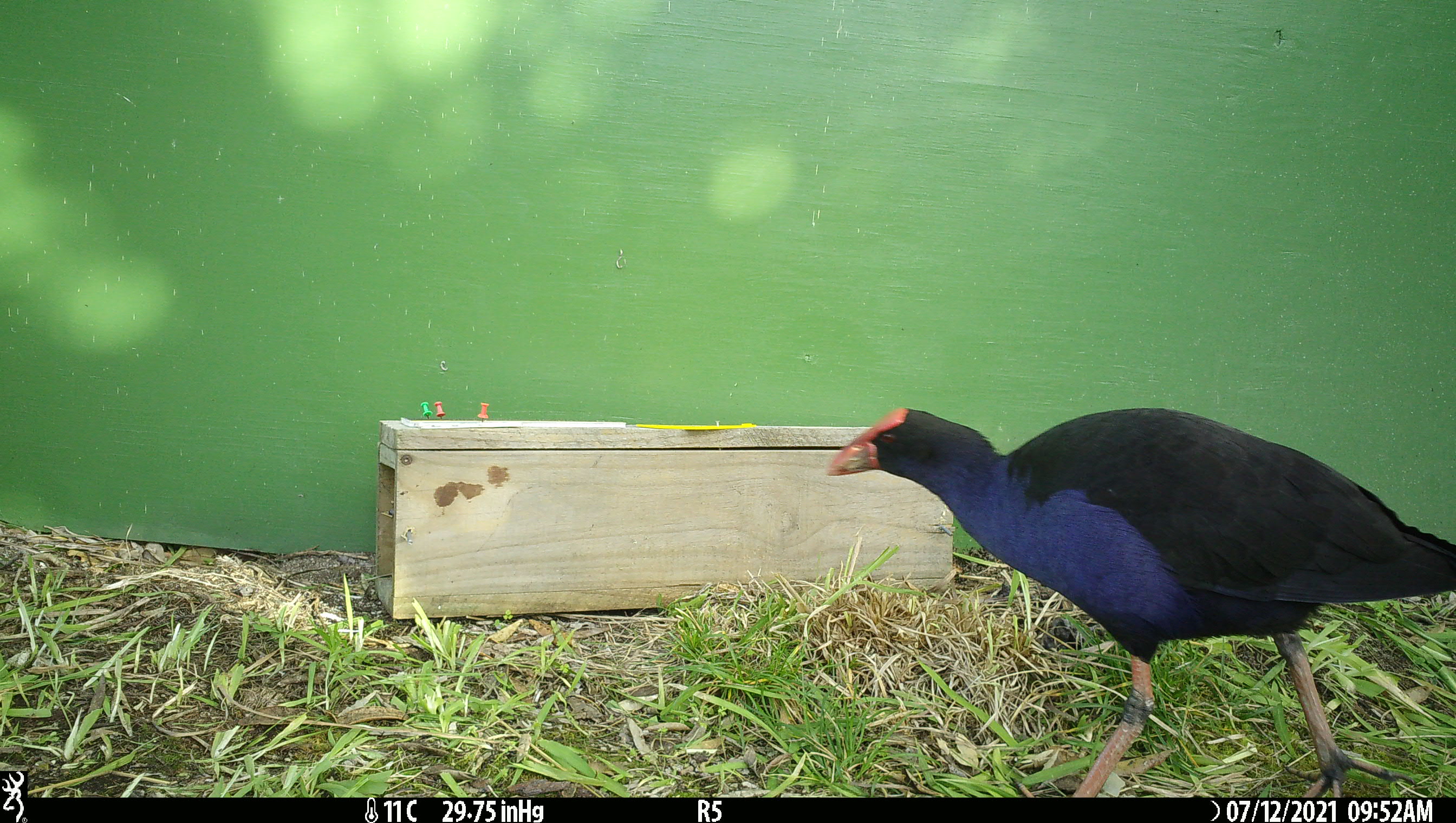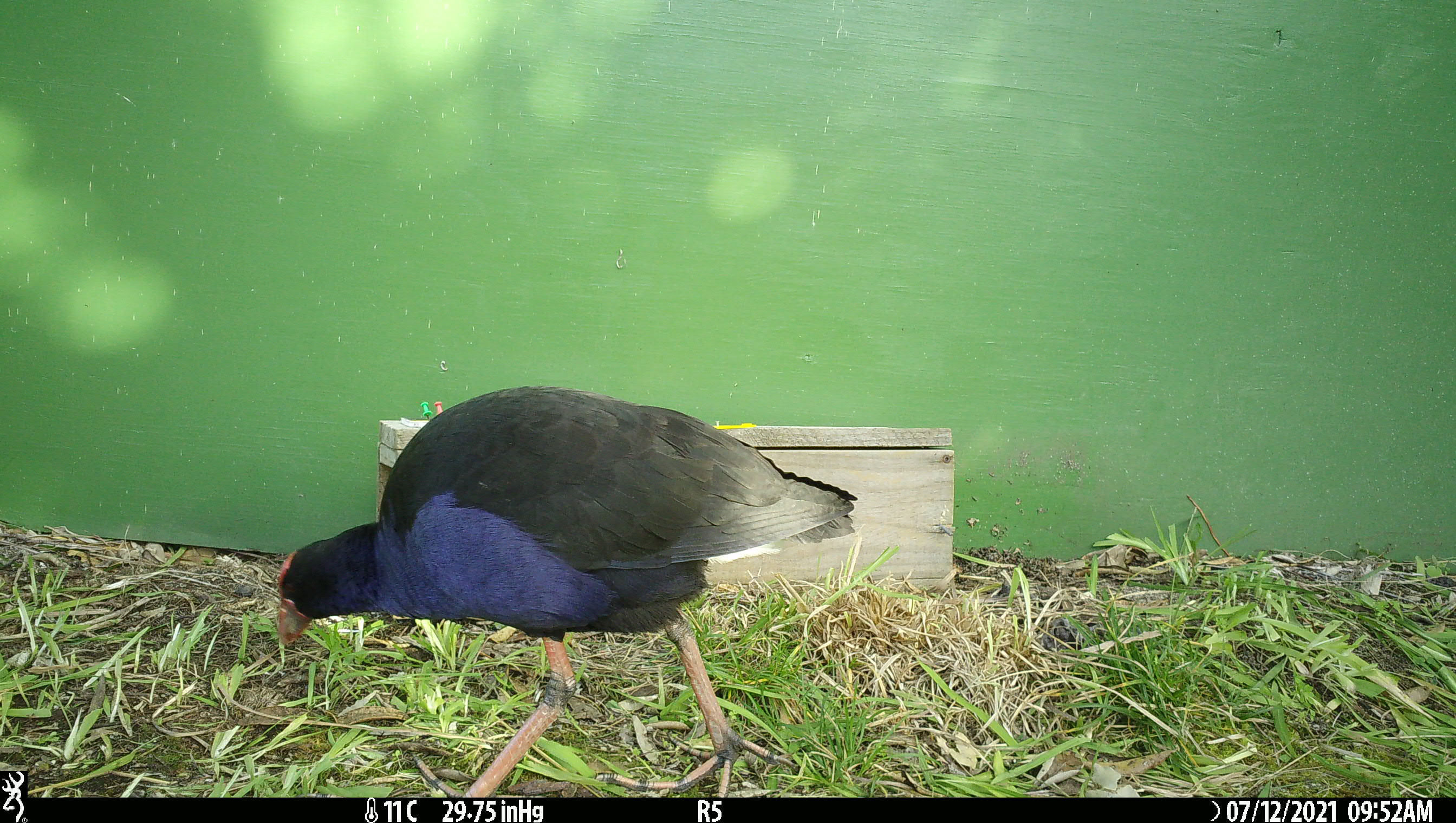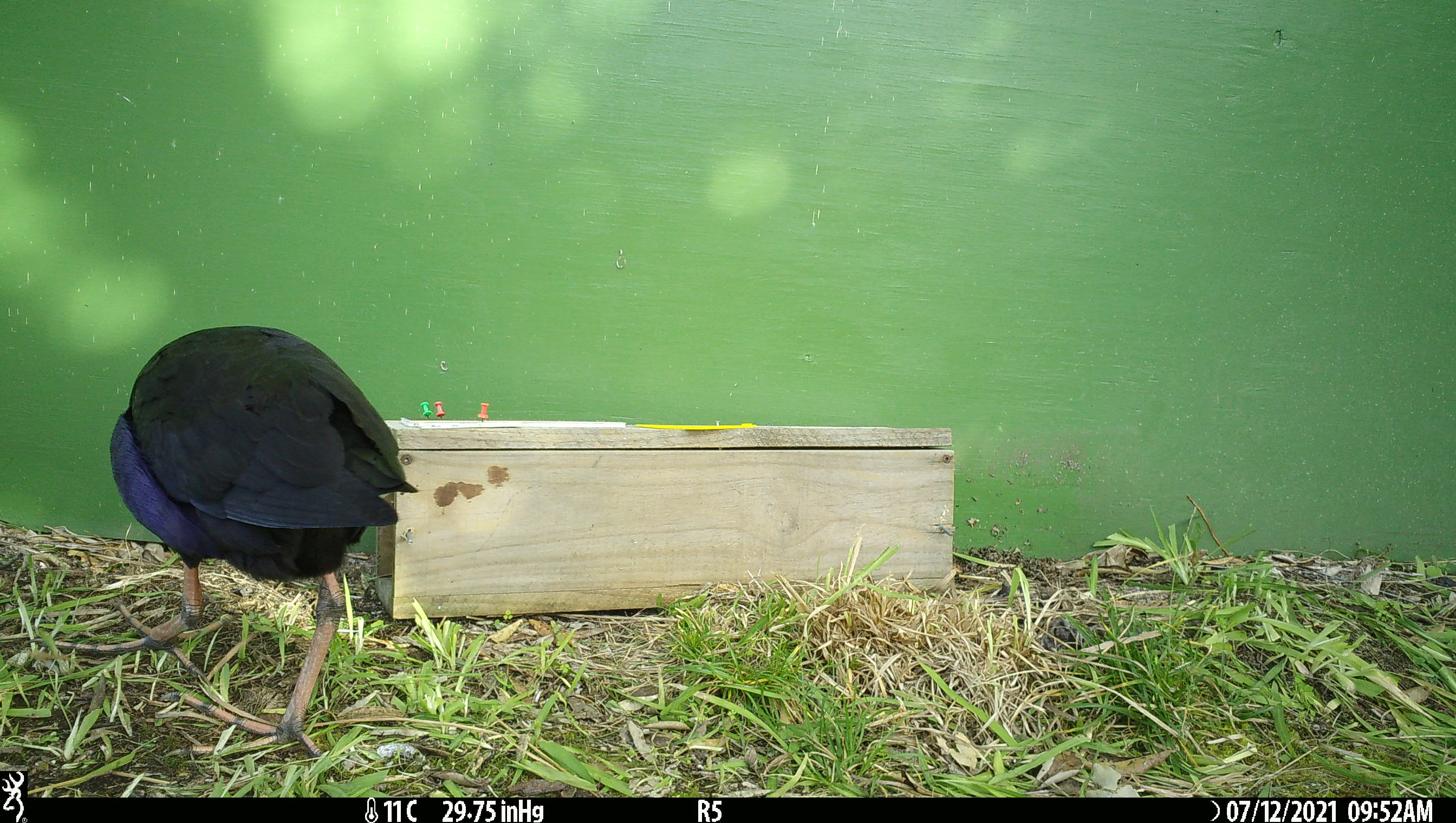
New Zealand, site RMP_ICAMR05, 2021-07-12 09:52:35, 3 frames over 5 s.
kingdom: Animalia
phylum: Chordata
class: Aves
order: Gruiformes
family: Rallidae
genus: Porphyrio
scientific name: Porphyrio melanotus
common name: australasian swamphen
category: pukeko